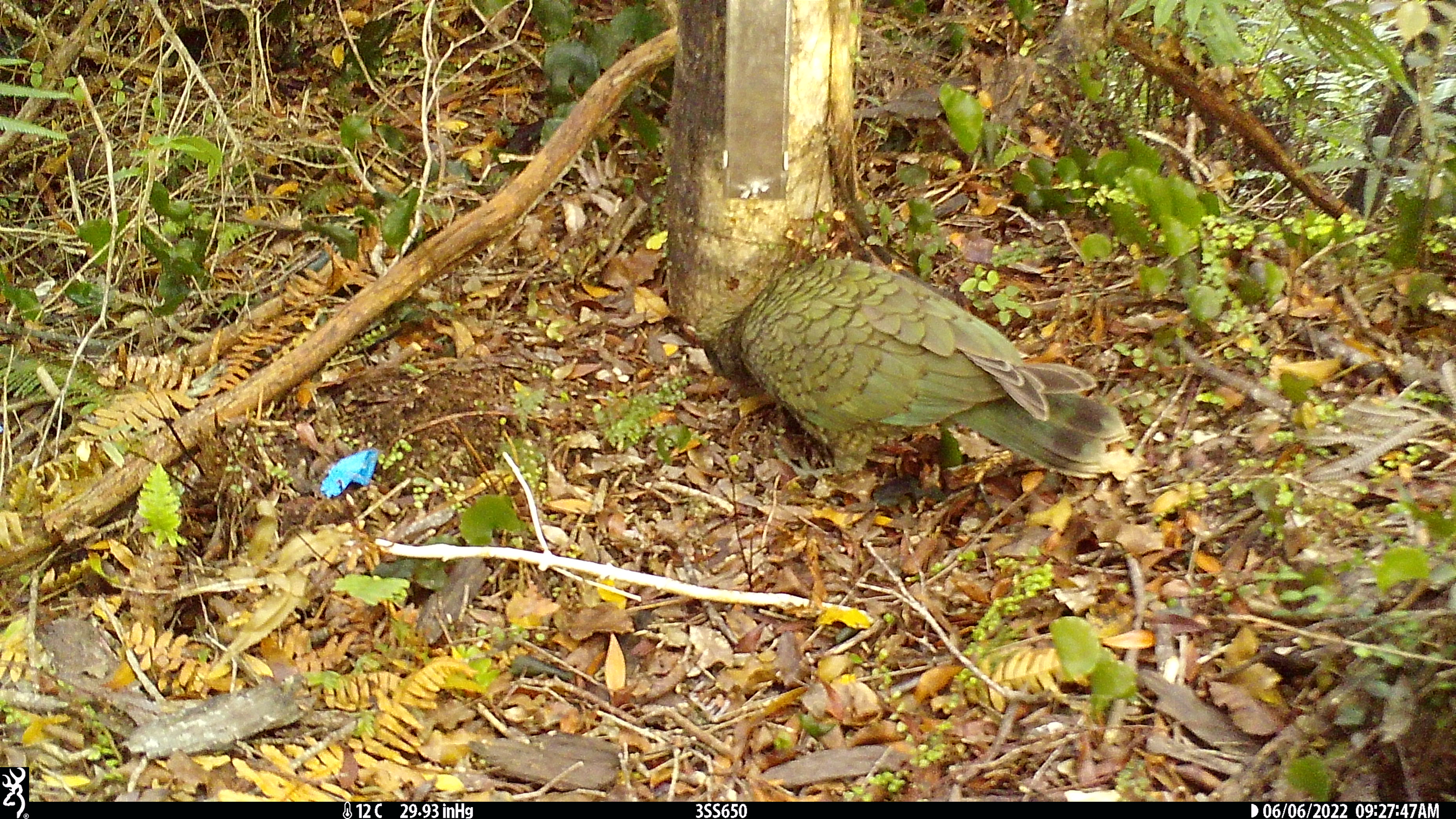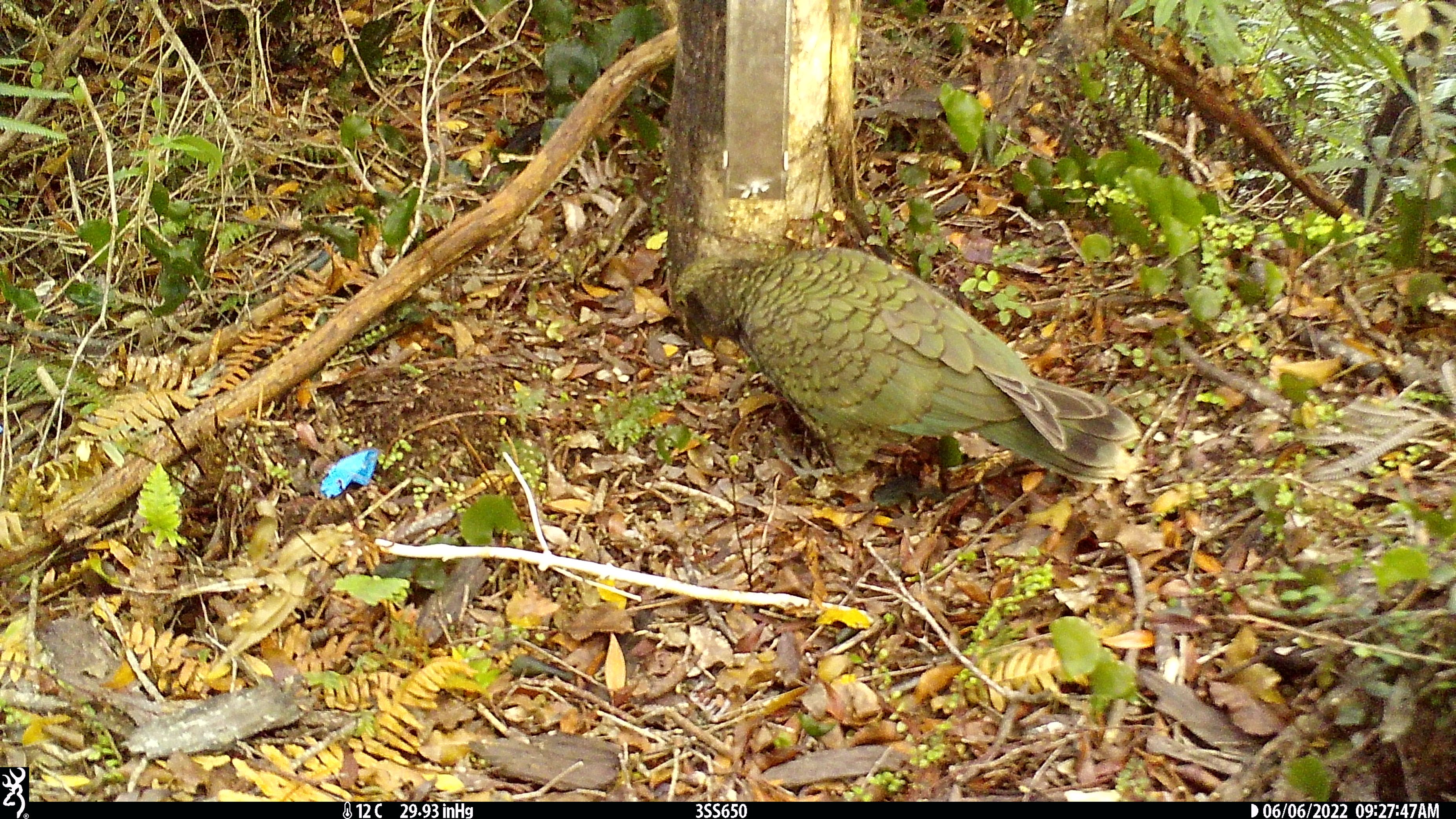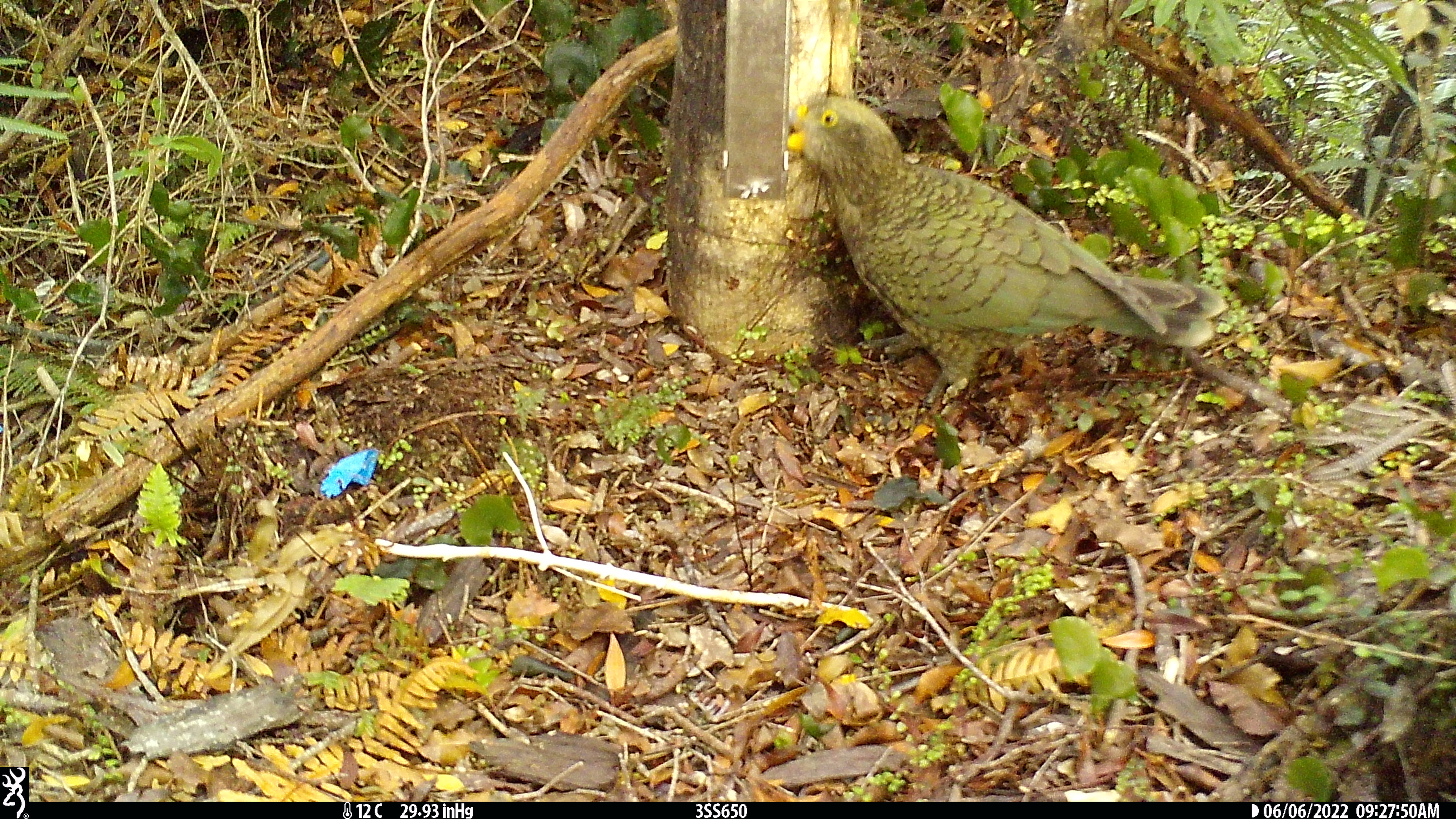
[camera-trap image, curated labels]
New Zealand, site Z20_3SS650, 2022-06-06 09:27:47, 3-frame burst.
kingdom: Animalia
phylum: Chordata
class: Aves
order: Psittaciformes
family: Strigopidae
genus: Nestor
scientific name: Nestor notabilis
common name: kea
Kea (Nestor notabilis).